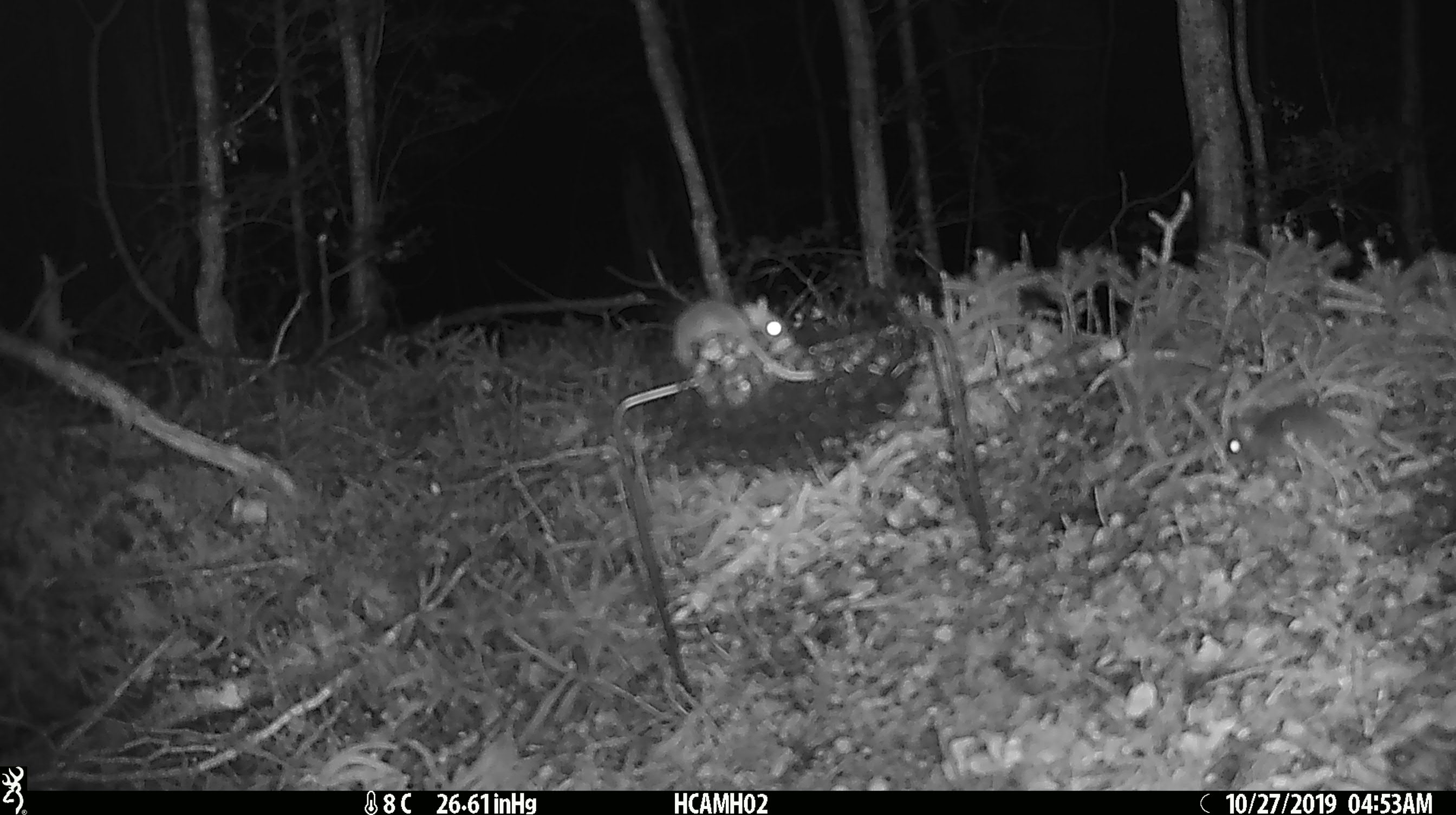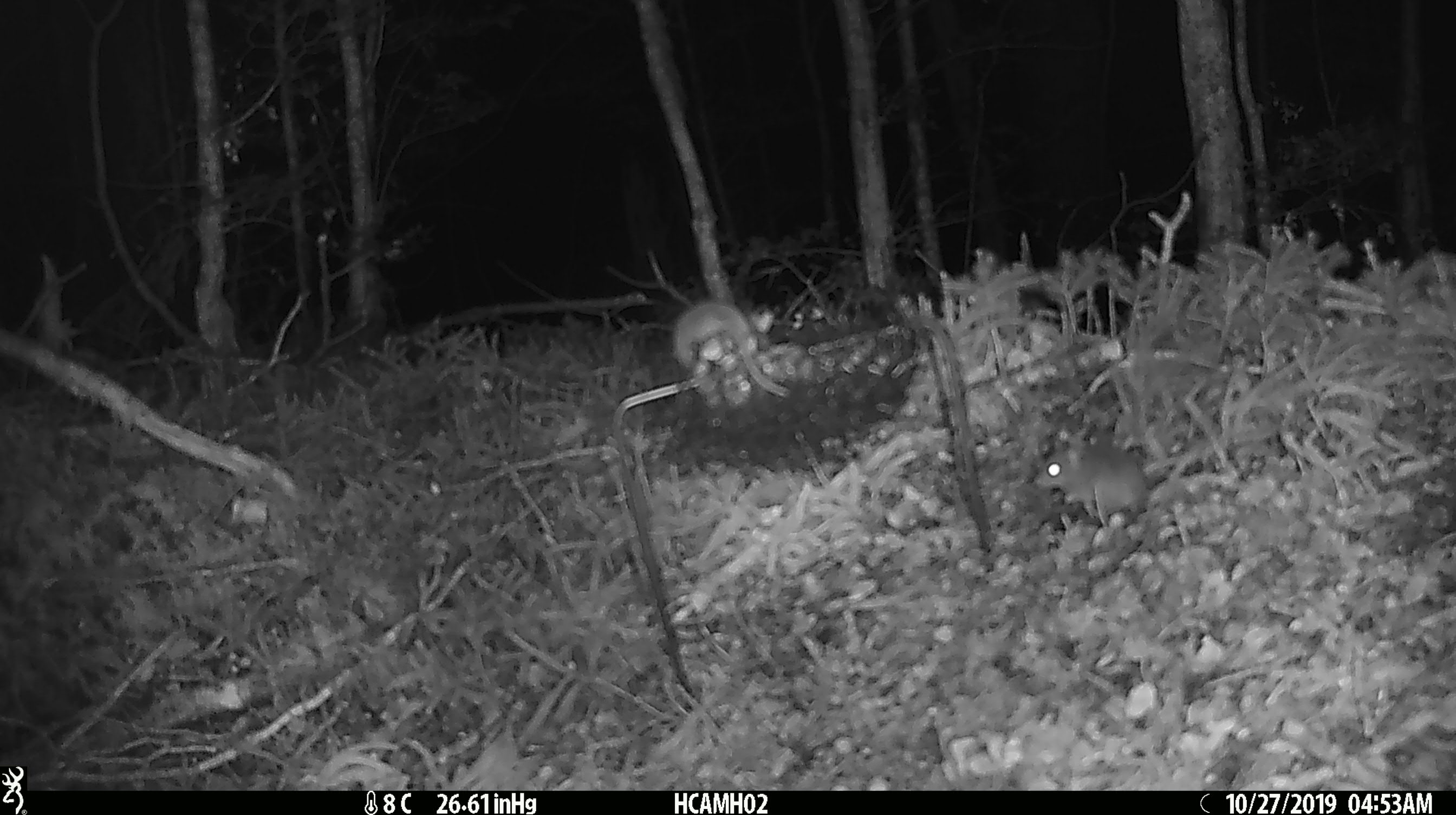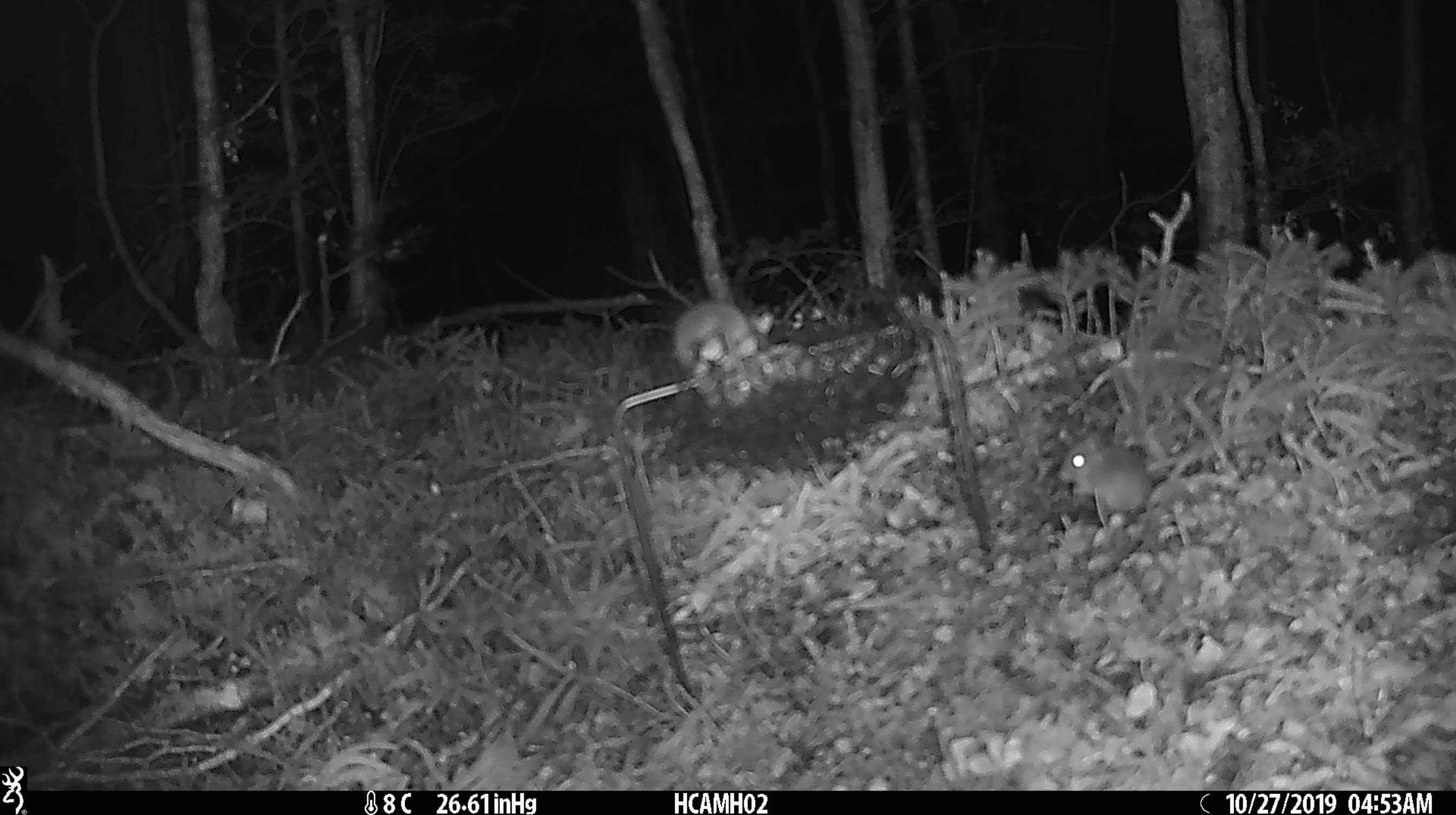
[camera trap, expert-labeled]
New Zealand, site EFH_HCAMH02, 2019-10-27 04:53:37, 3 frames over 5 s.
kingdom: Animalia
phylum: Chordata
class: Mammalia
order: Rodentia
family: Muridae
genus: Mus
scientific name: Mus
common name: mouse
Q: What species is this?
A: Mouse (Mus).